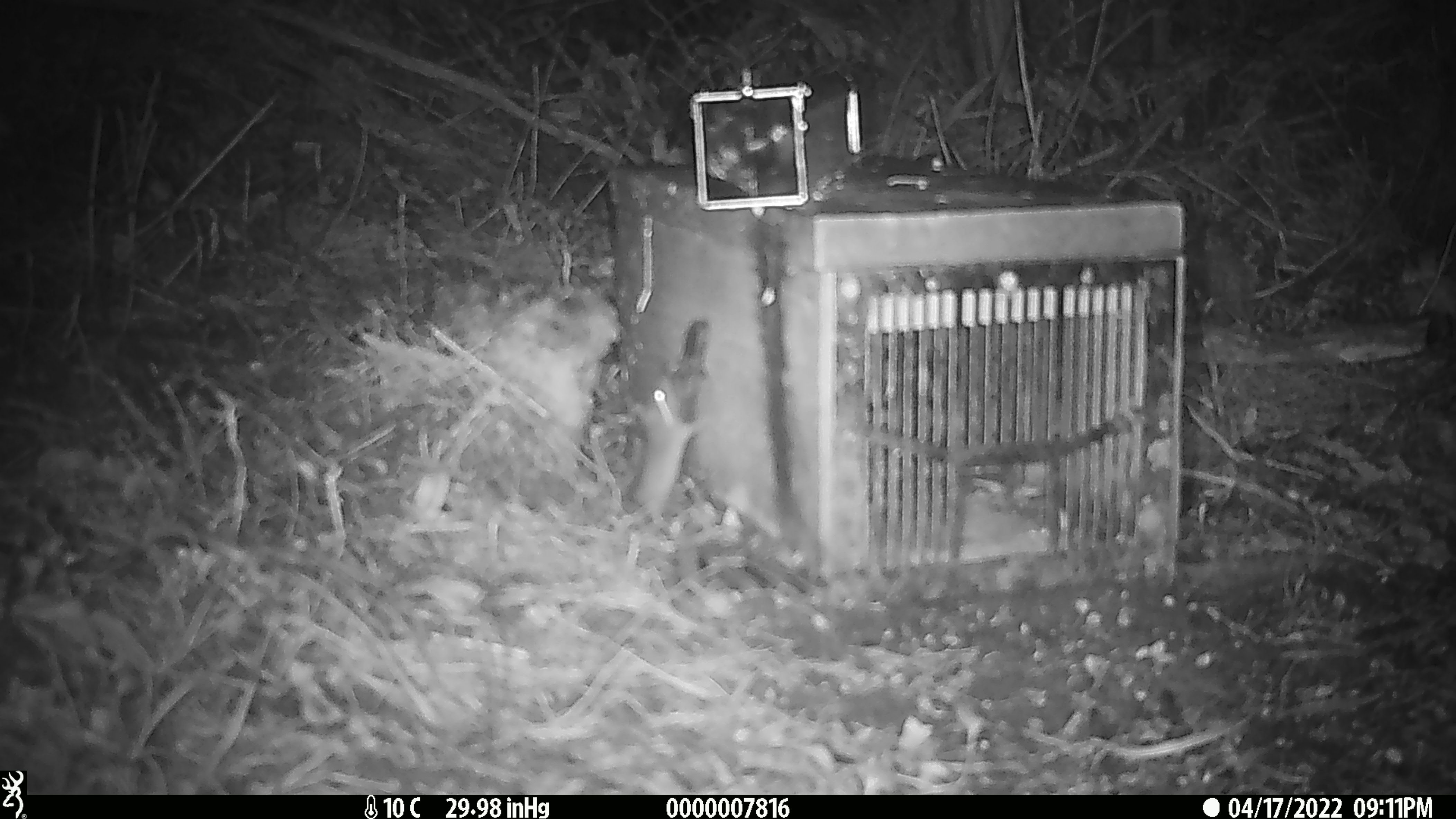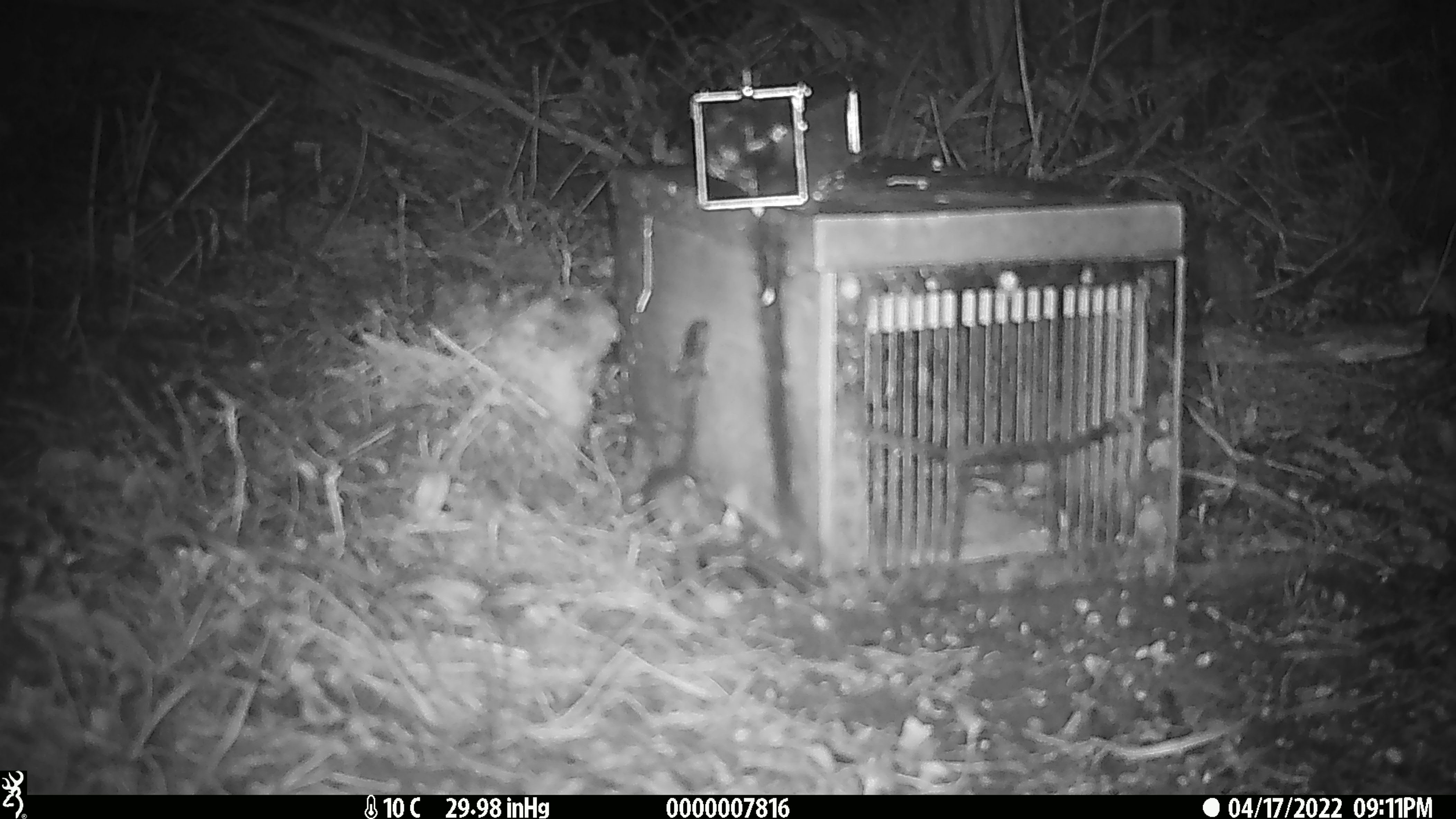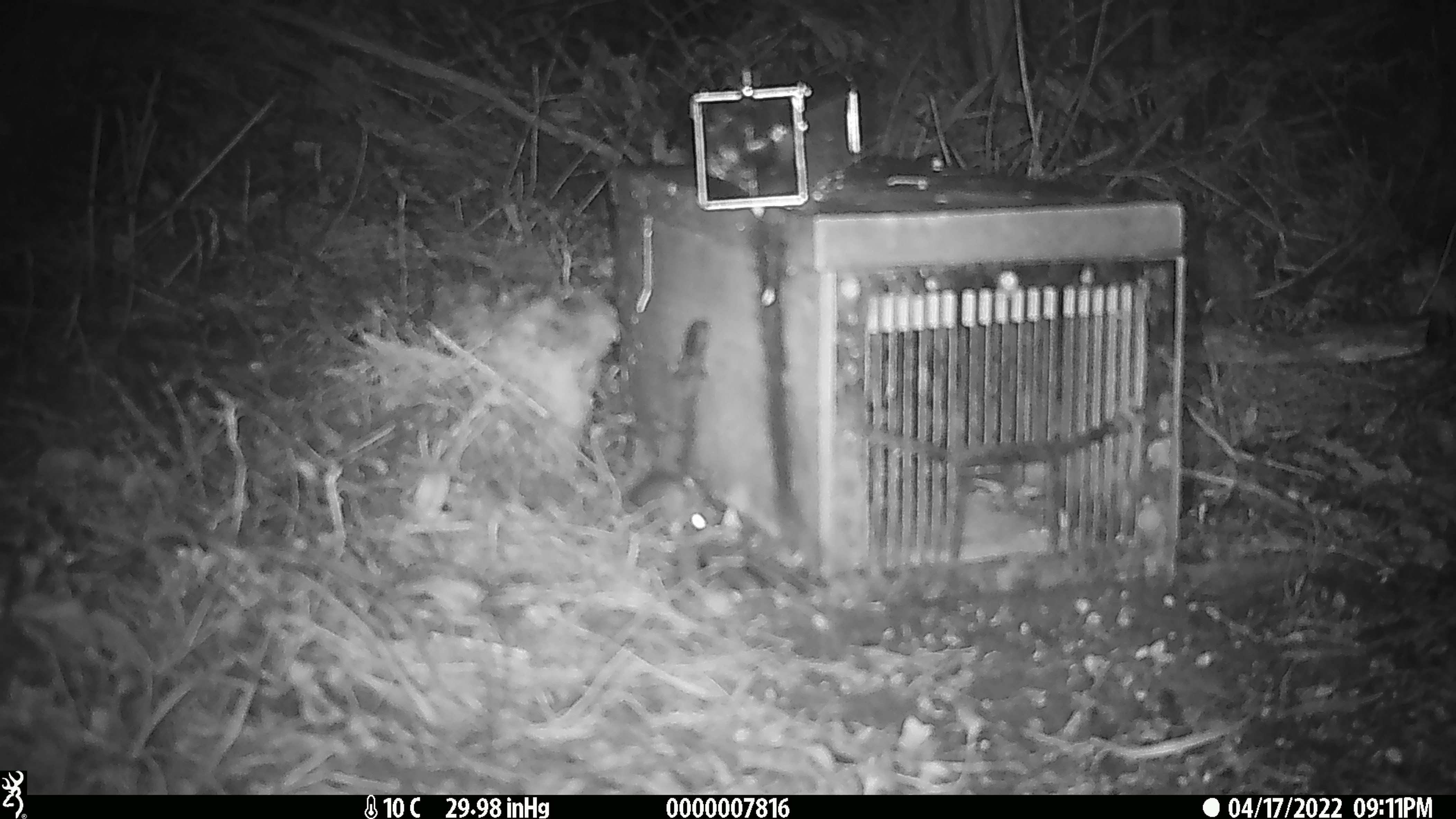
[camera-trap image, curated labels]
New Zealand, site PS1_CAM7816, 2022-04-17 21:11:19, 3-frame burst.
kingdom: Animalia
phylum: Chordata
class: Mammalia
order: Rodentia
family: Muridae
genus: Mus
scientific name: Mus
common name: mouse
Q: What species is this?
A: Mouse (Mus).